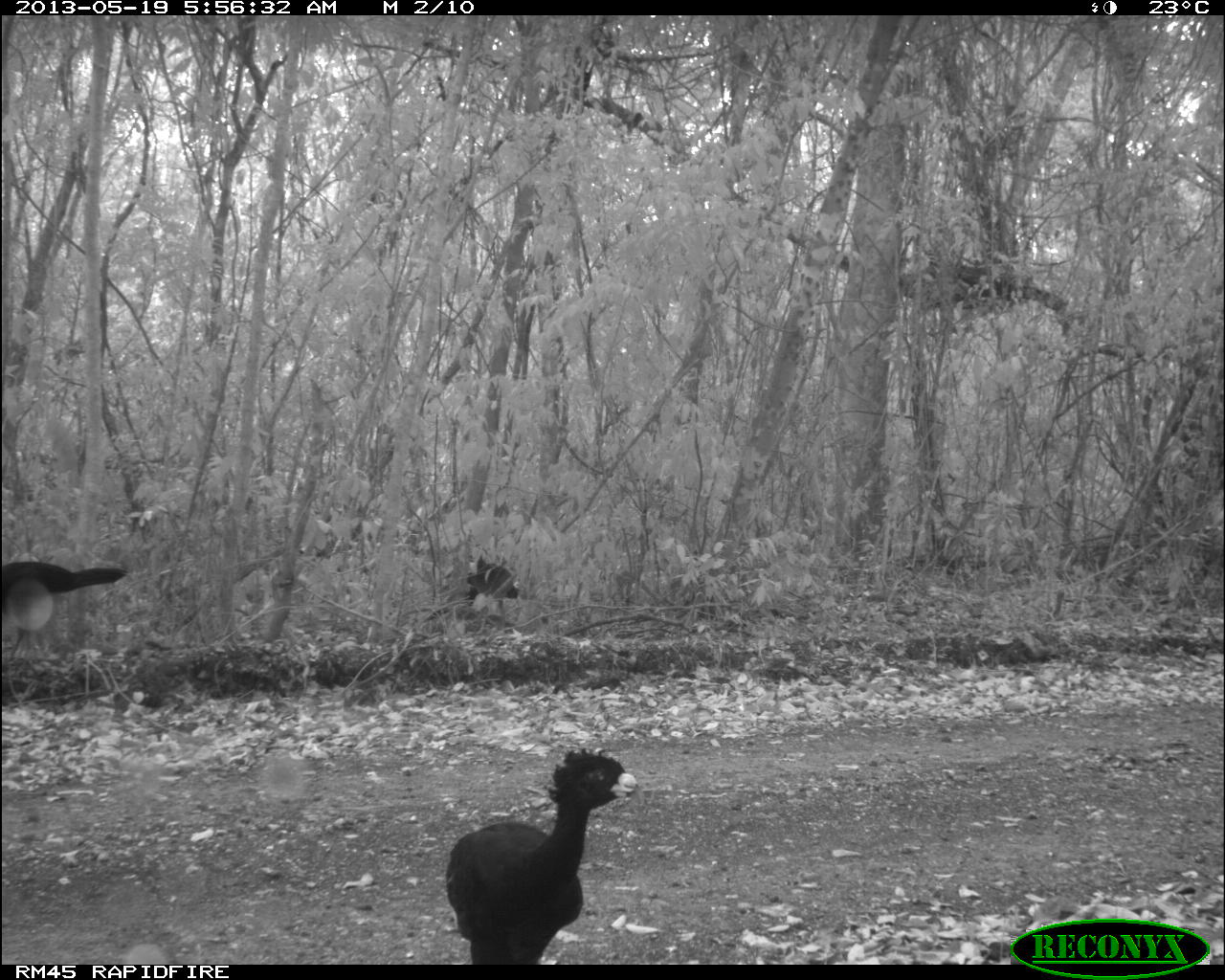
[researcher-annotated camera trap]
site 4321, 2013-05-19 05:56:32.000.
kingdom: Animalia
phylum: Chordata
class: Aves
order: Galliformes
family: Cracidae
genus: Crax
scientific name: Crax rubra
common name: great curassow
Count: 2.